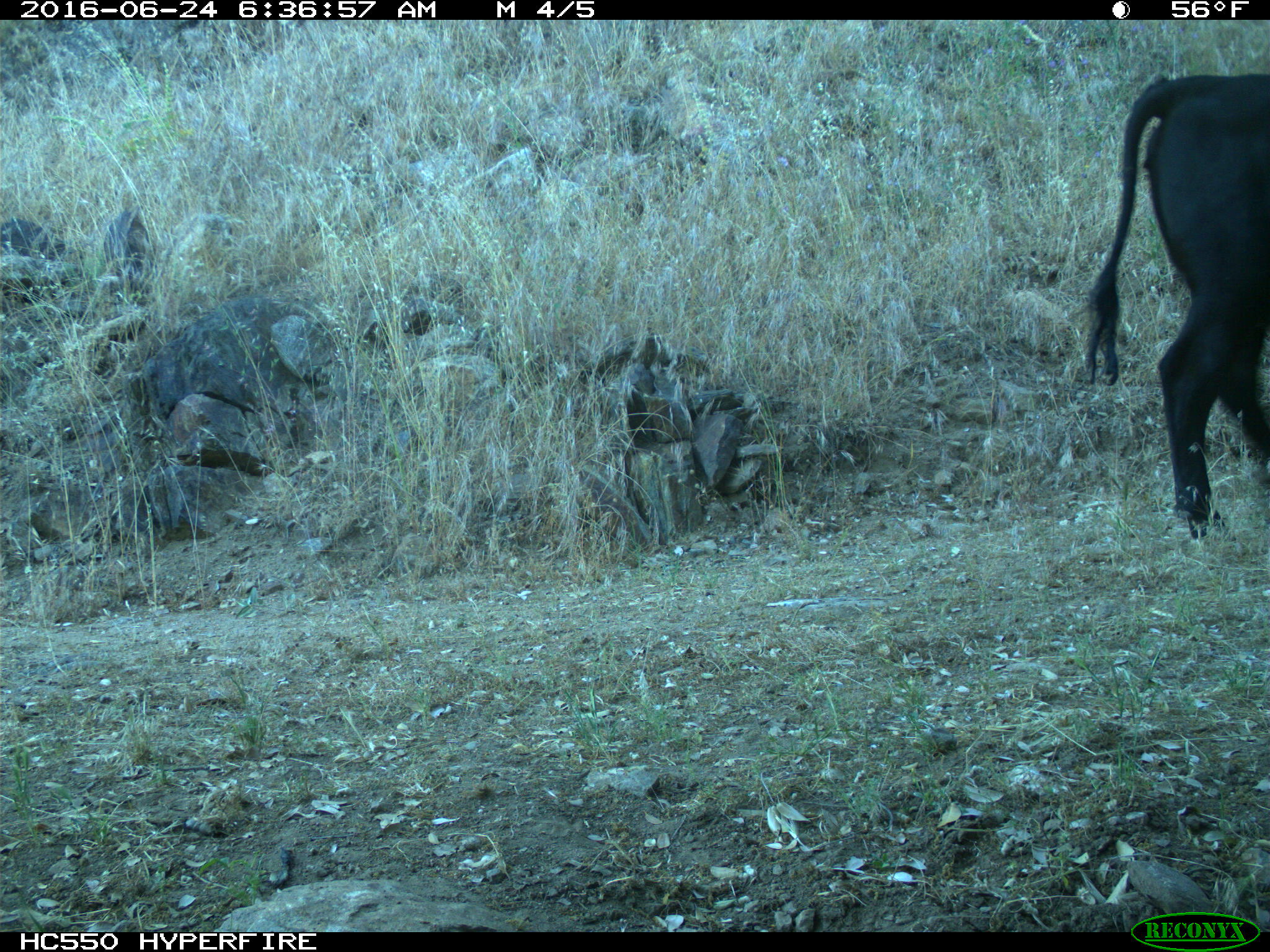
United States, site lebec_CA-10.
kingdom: Animalia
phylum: Chordata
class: Mammalia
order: Artiodactyla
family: Bovidae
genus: Bos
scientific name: Bos taurus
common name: domestic cow